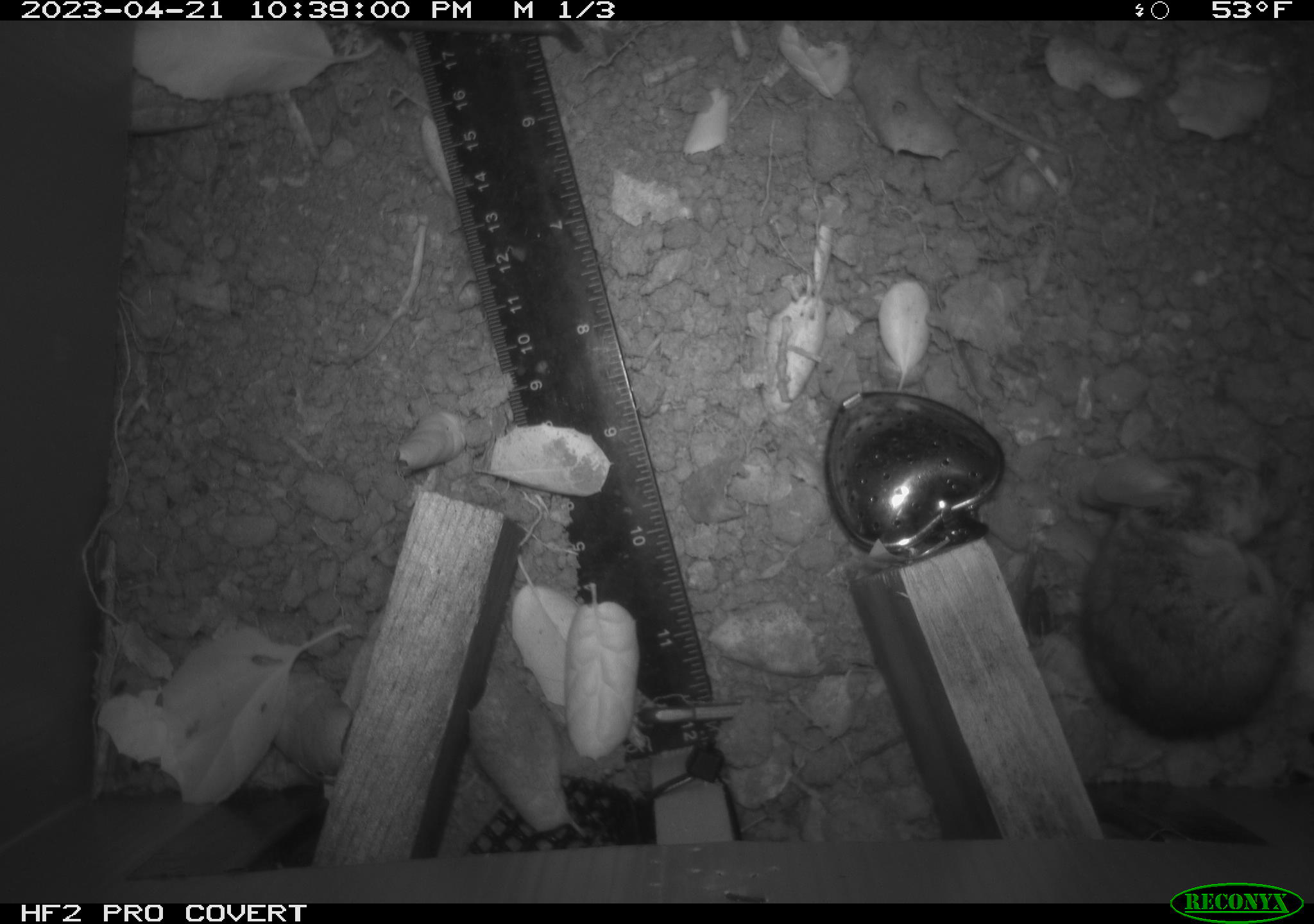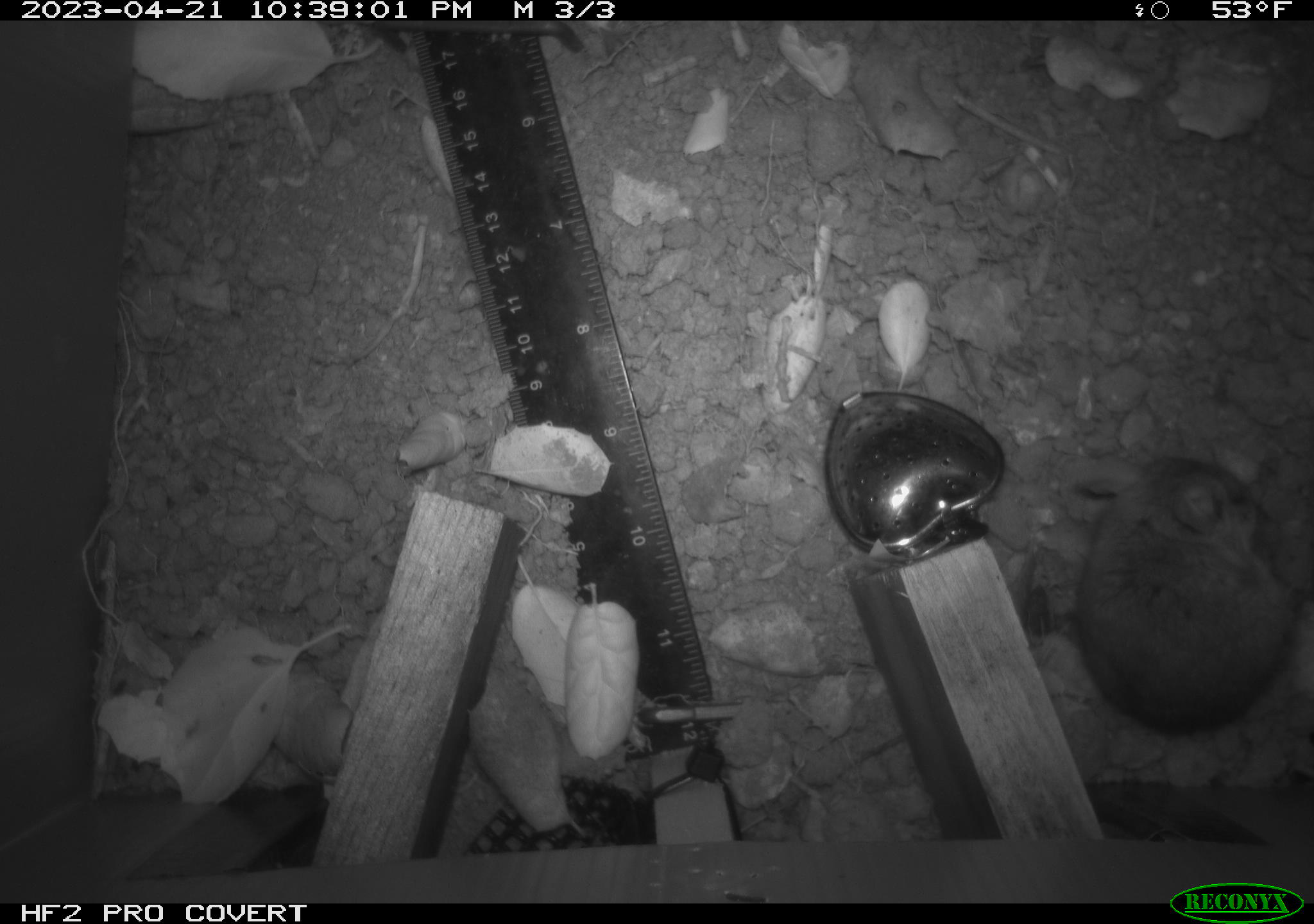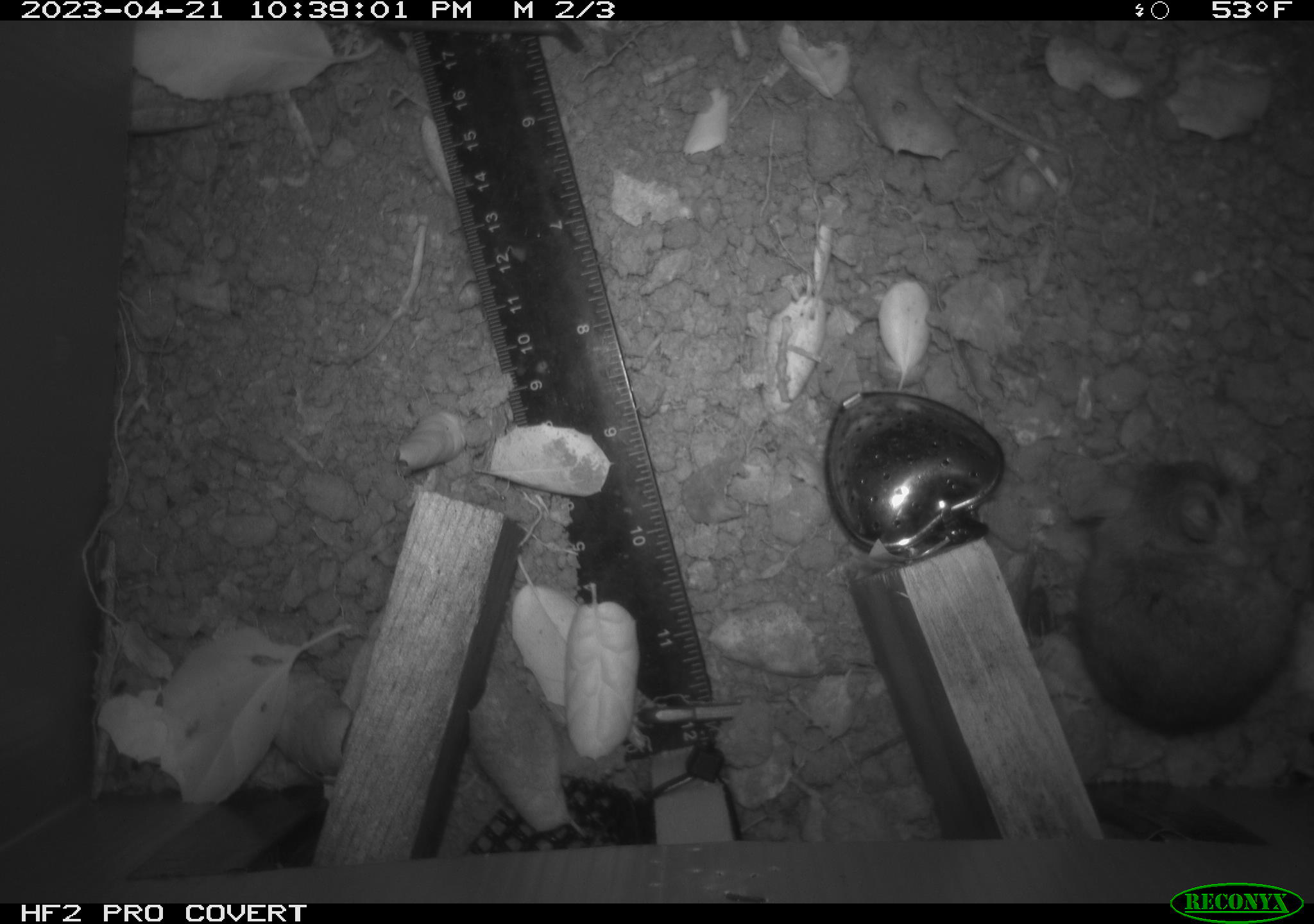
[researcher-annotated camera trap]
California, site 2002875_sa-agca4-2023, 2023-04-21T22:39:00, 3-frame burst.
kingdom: Animalia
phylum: Chordata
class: Mammalia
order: Rodentia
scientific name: Rodentia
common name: mouse species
Mouse species (Rodentia).